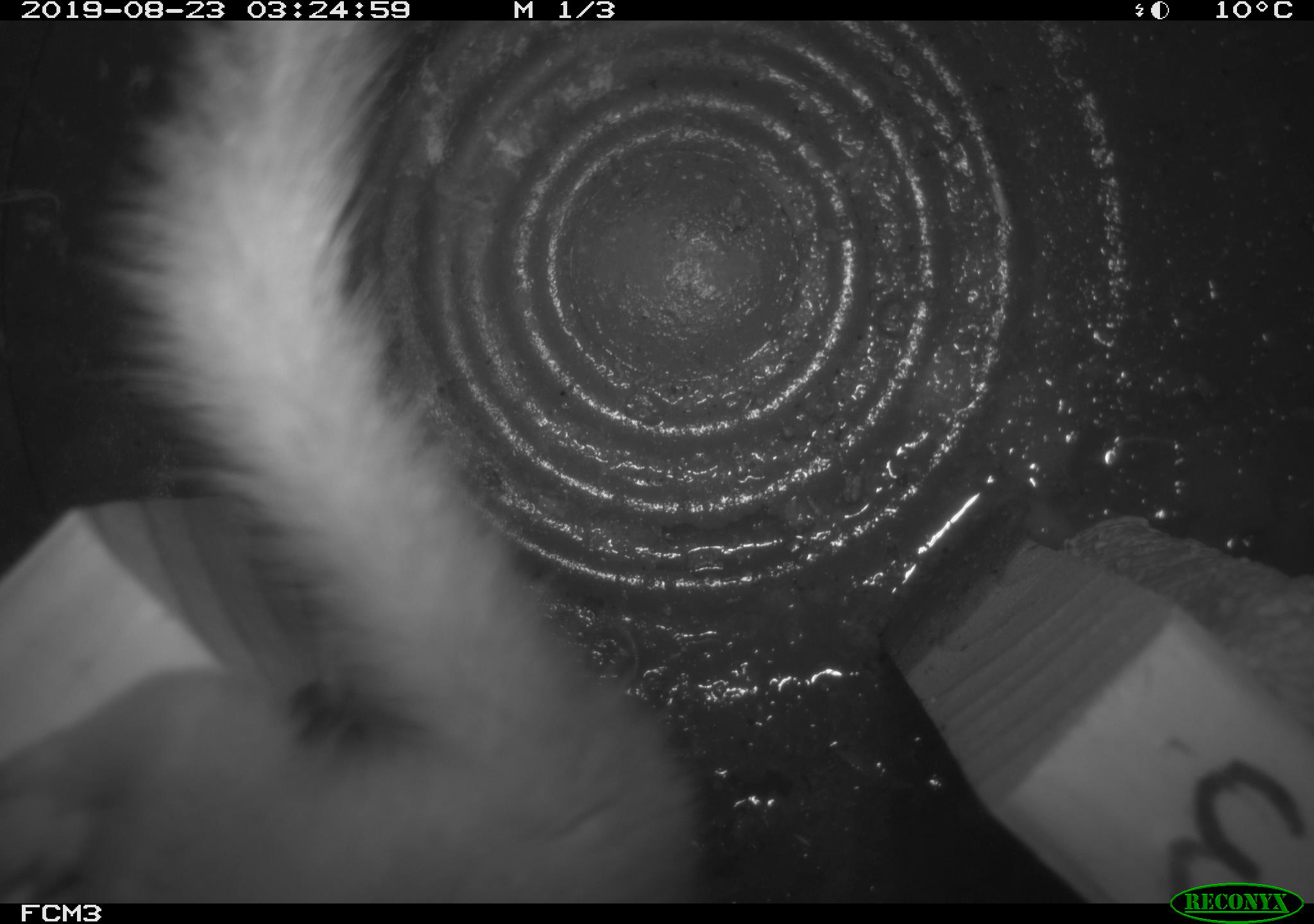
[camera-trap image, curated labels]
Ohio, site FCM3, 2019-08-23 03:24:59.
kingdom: Animalia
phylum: Chordata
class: Mammalia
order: Carnivora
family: Mustelidae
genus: Neogale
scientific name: Neogale frenata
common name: long-tailed weasel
Long-tailed weasel (Neogale frenata).